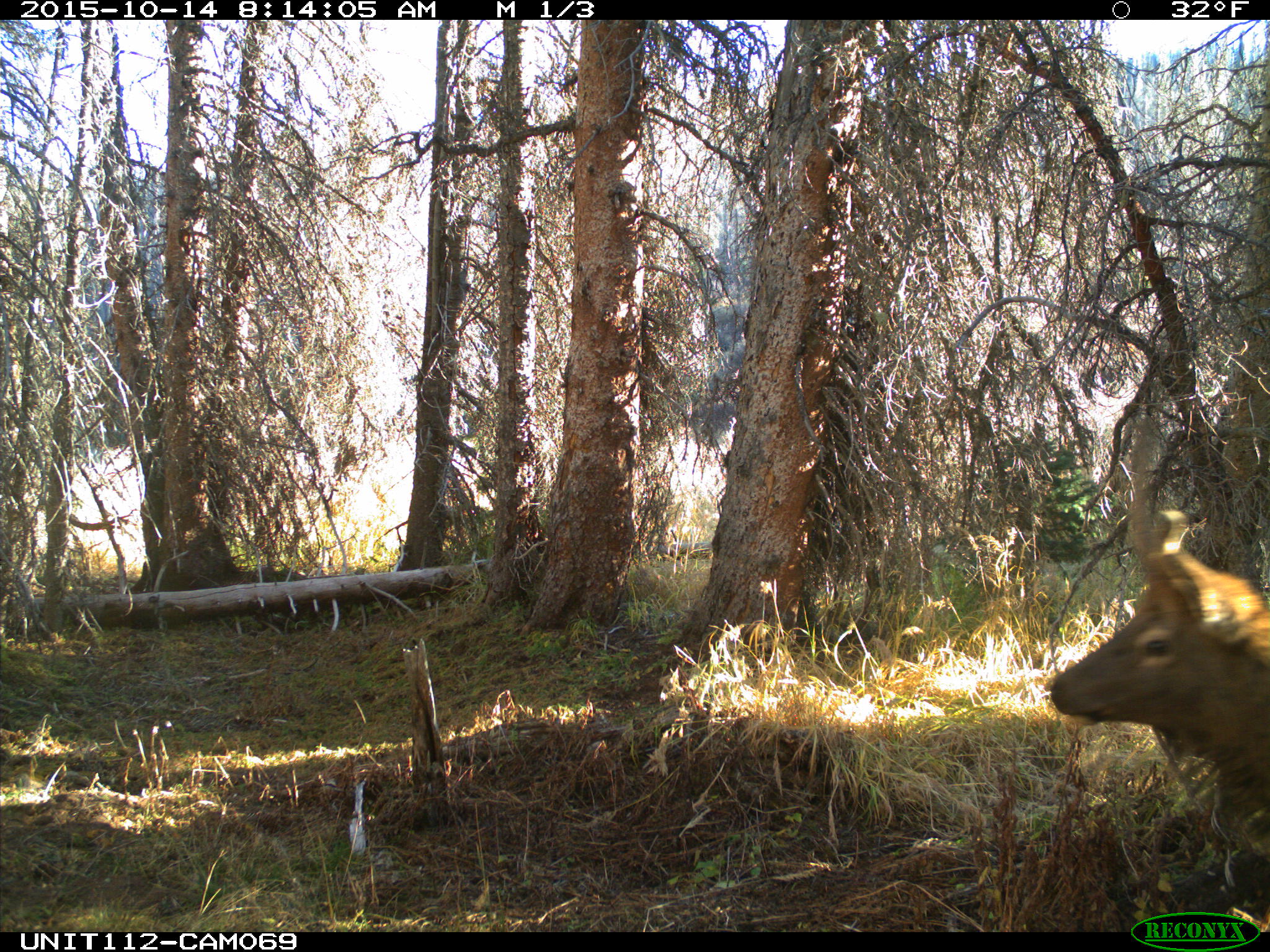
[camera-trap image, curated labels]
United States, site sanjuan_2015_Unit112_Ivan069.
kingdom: Animalia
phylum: Chordata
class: Mammalia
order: Artiodactyla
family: Cervidae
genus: Cervus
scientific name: Cervus elaphus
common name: red deer